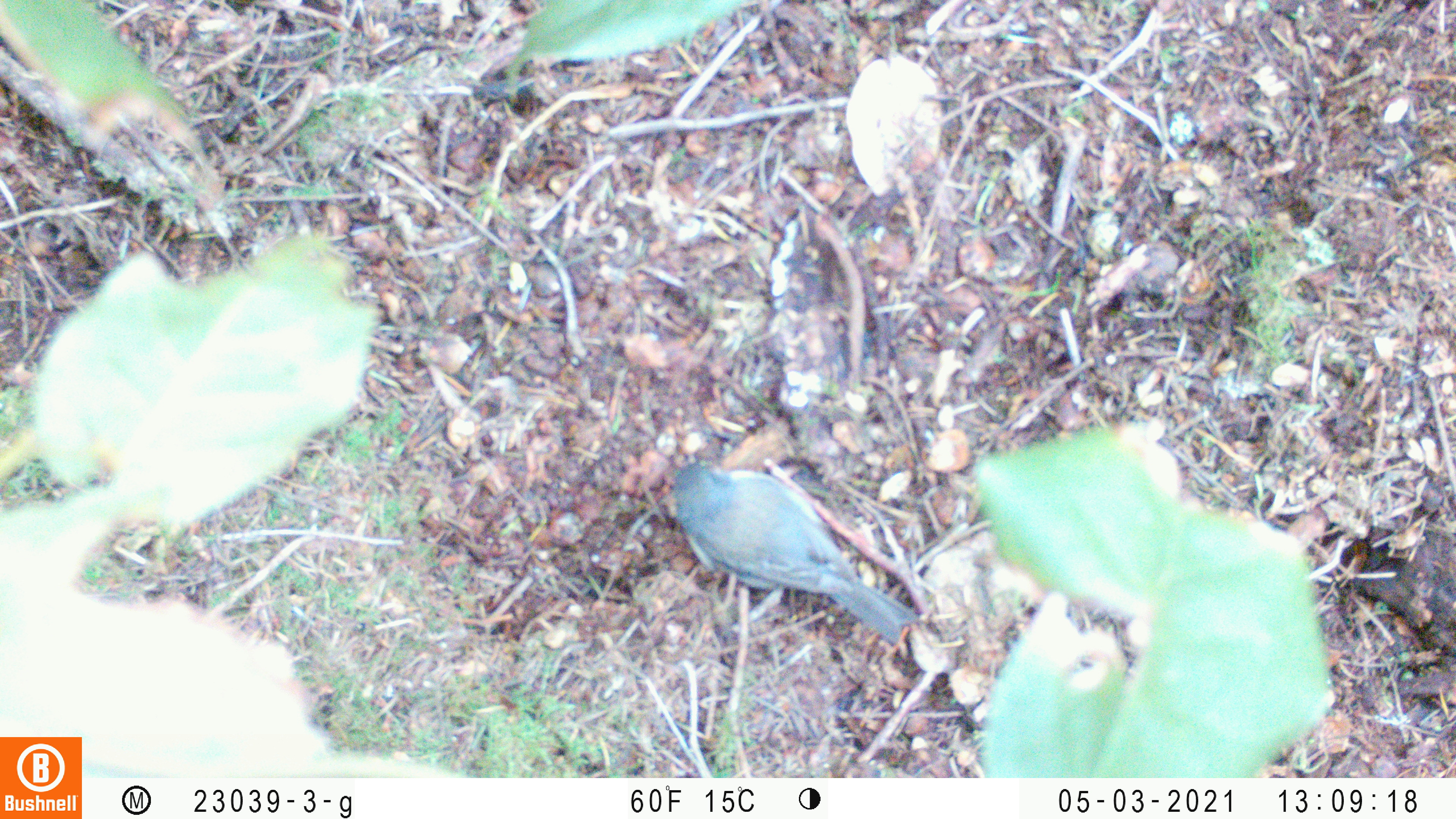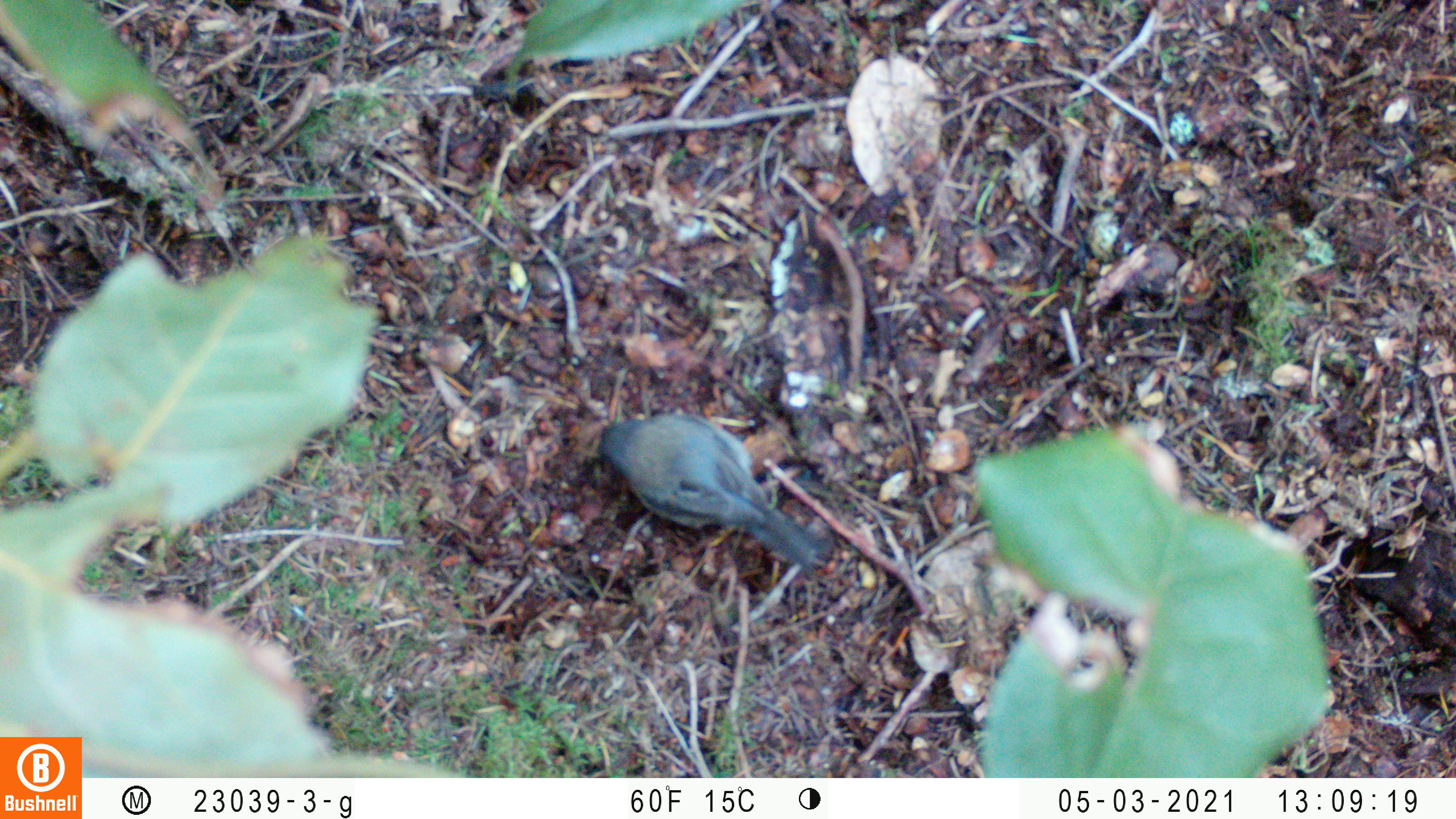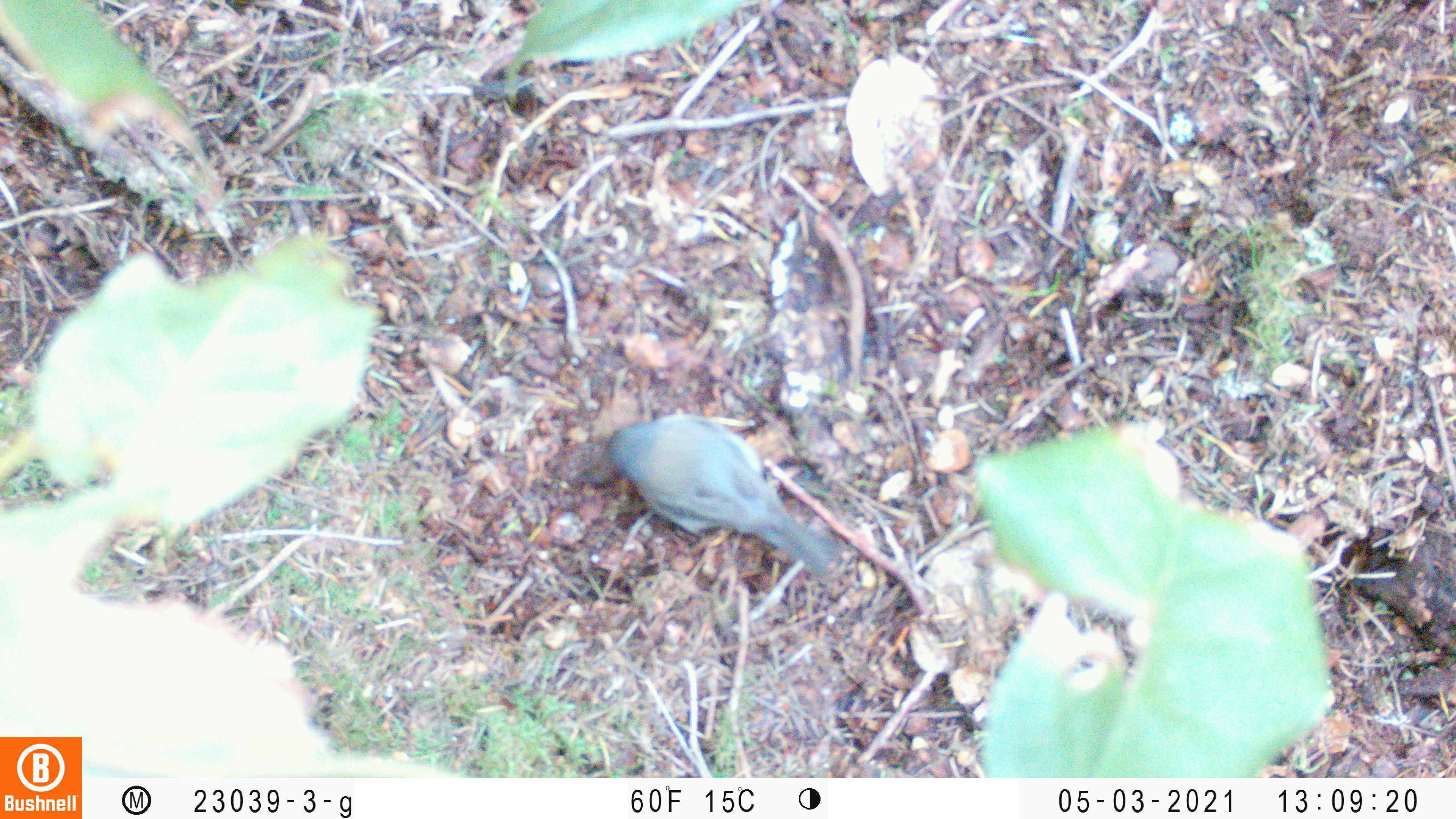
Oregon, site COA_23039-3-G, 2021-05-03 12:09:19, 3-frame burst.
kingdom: Animalia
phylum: Chordata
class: Aves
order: Passeriformes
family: Passerellidae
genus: Junco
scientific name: Junco hyemalis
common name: dark-eyed junco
Dark-eyed junco (Junco hyemalis).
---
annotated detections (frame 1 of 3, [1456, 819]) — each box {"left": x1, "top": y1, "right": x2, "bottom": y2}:
dark-eyed junco: {"left": 643, "top": 434, "right": 926, "bottom": 672}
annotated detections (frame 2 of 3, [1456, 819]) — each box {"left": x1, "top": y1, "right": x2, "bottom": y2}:
dark-eyed junco: {"left": 580, "top": 390, "right": 829, "bottom": 592}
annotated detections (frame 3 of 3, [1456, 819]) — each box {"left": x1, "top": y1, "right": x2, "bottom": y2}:
dark-eyed junco: {"left": 583, "top": 390, "right": 853, "bottom": 604}